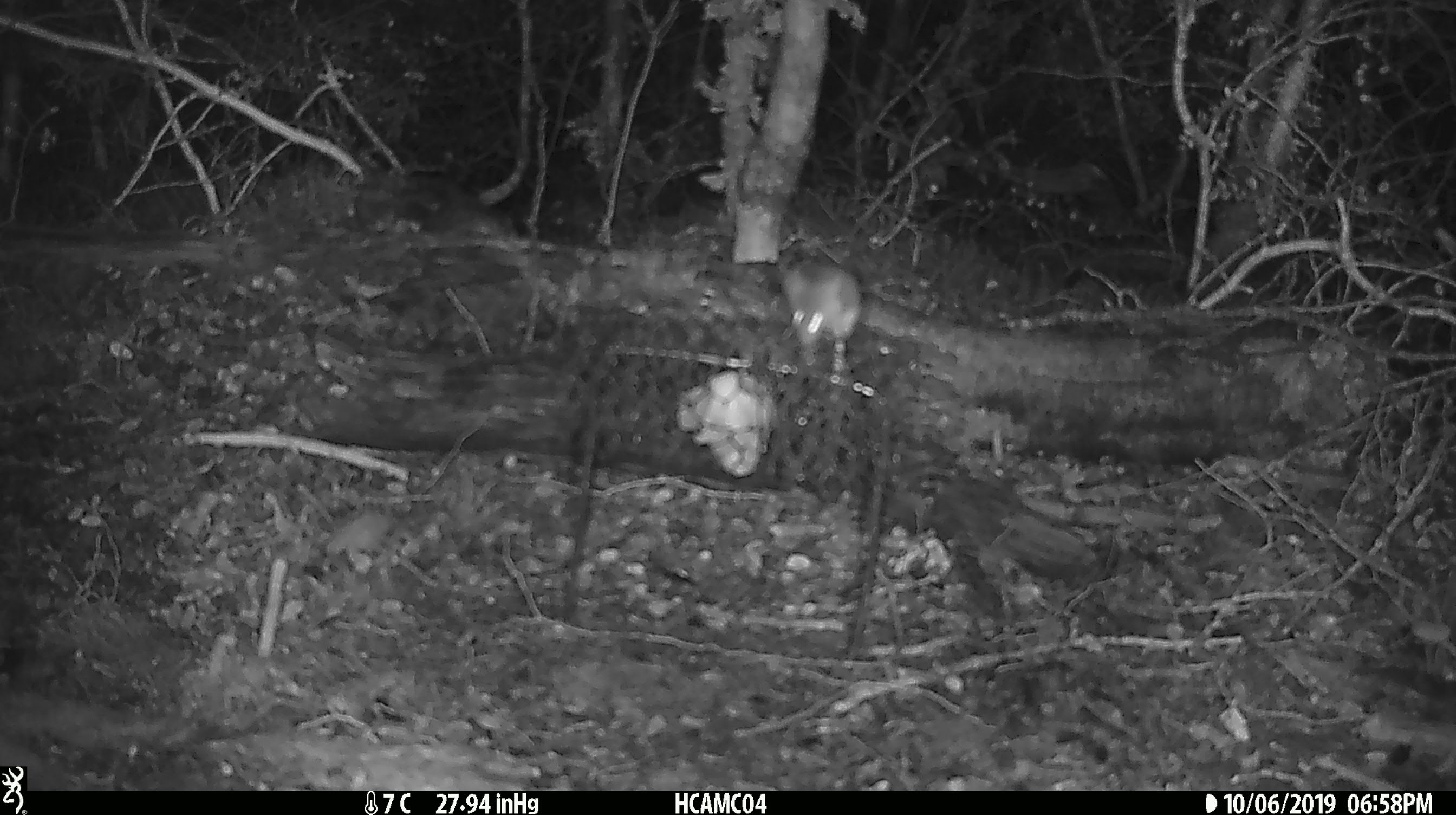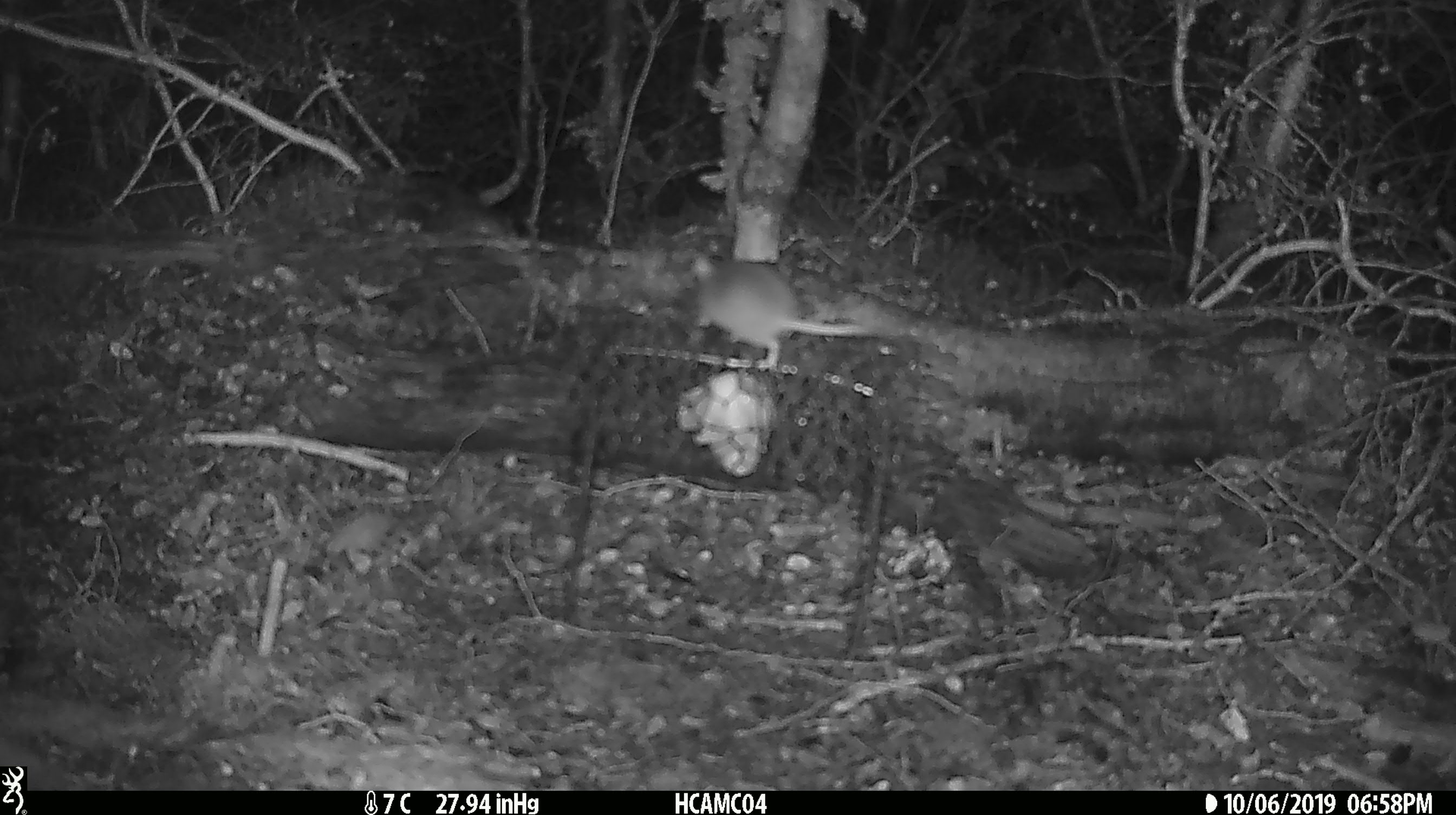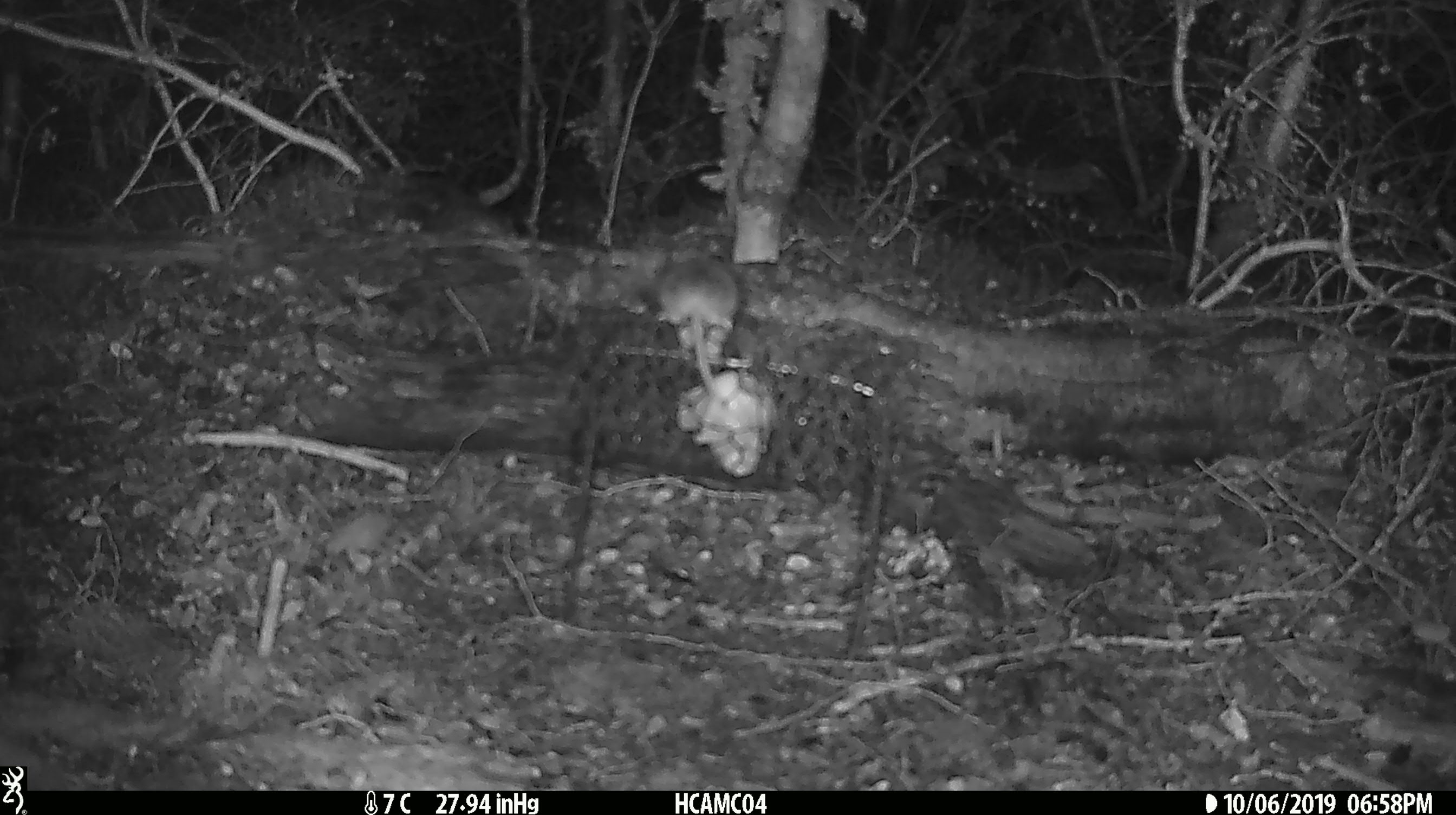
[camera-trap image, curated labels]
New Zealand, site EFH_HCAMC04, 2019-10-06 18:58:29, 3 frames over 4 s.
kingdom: Animalia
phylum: Chordata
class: Mammalia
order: Rodentia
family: Muridae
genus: Mus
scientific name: Mus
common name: mouse